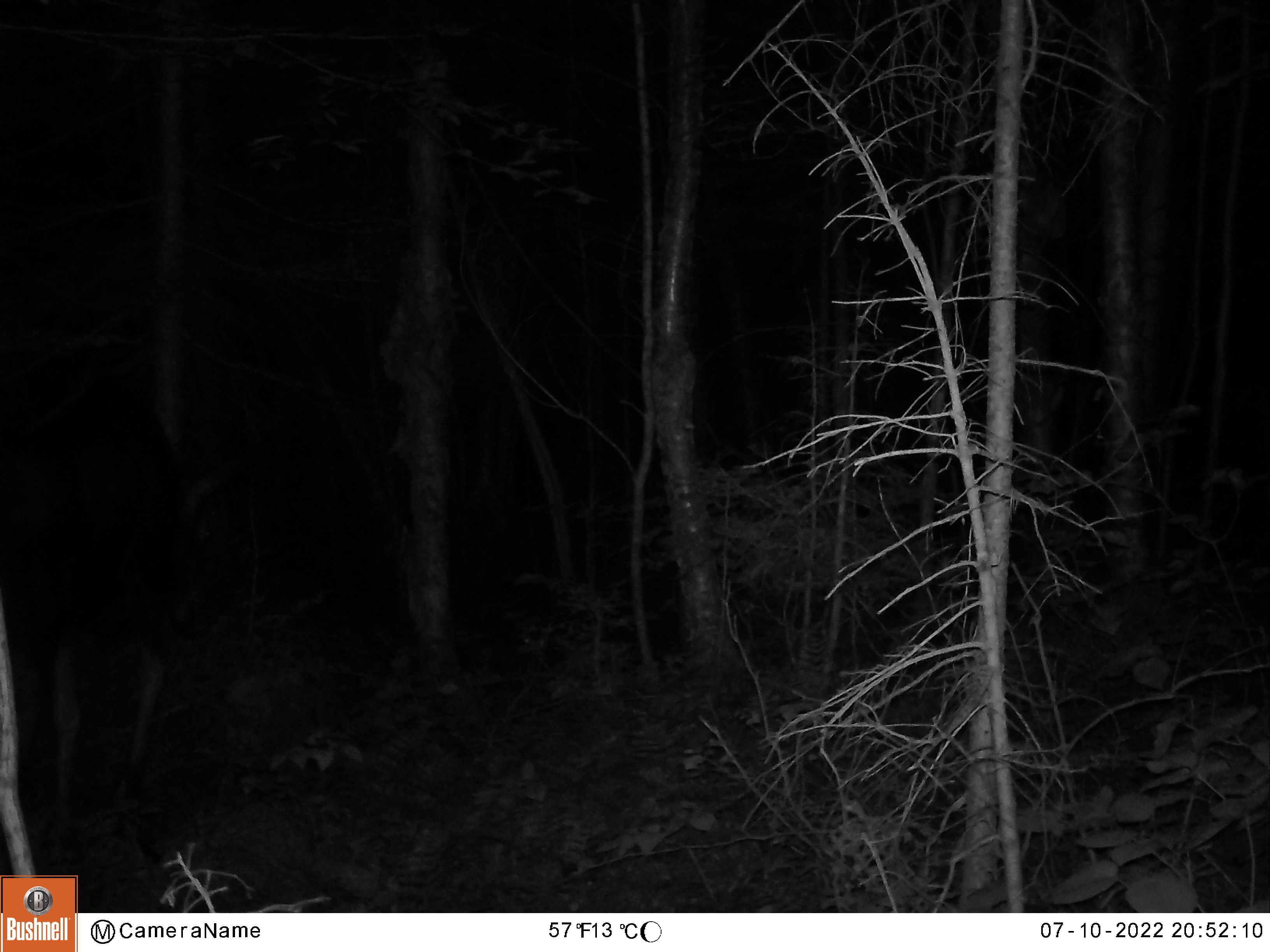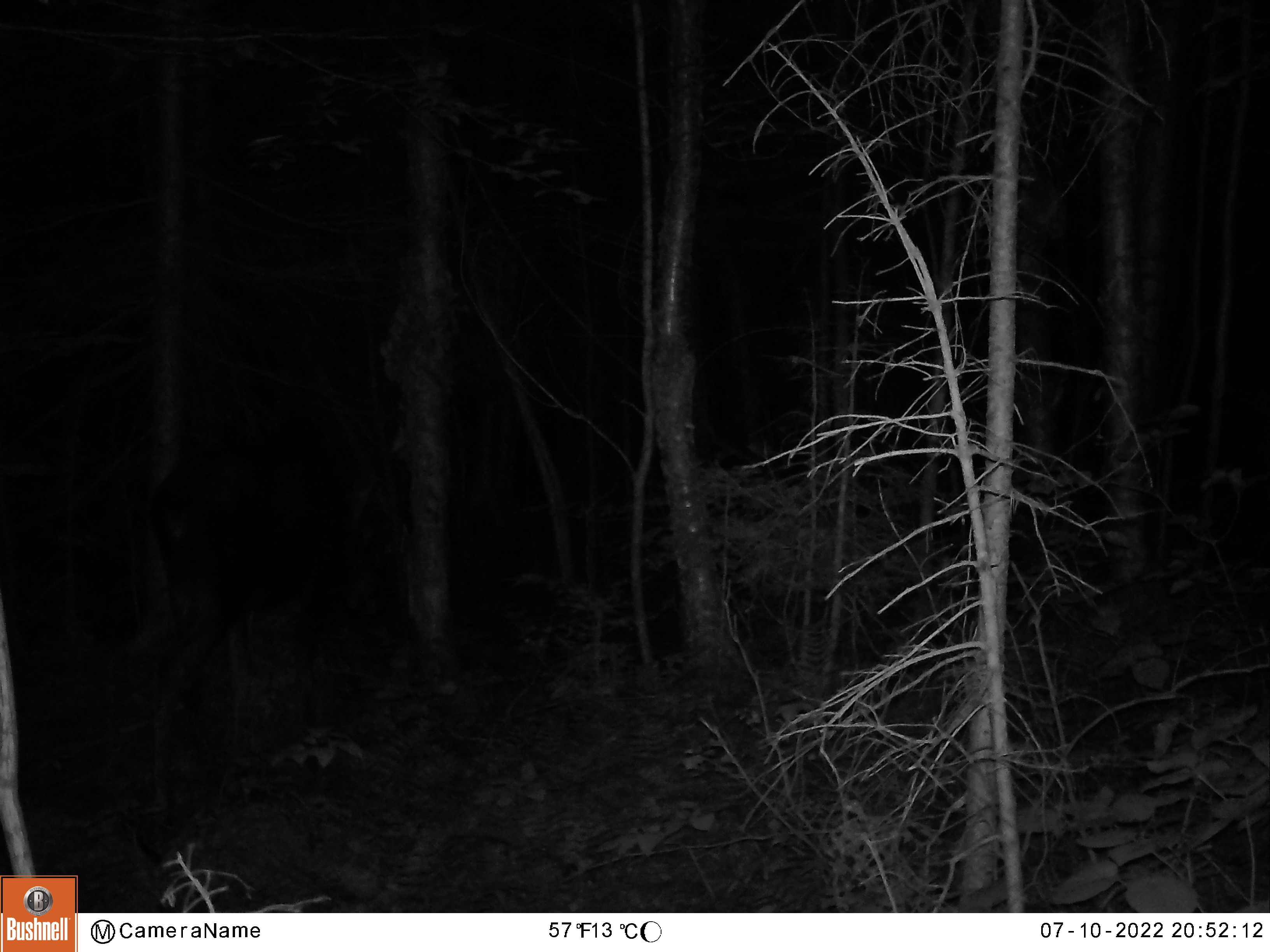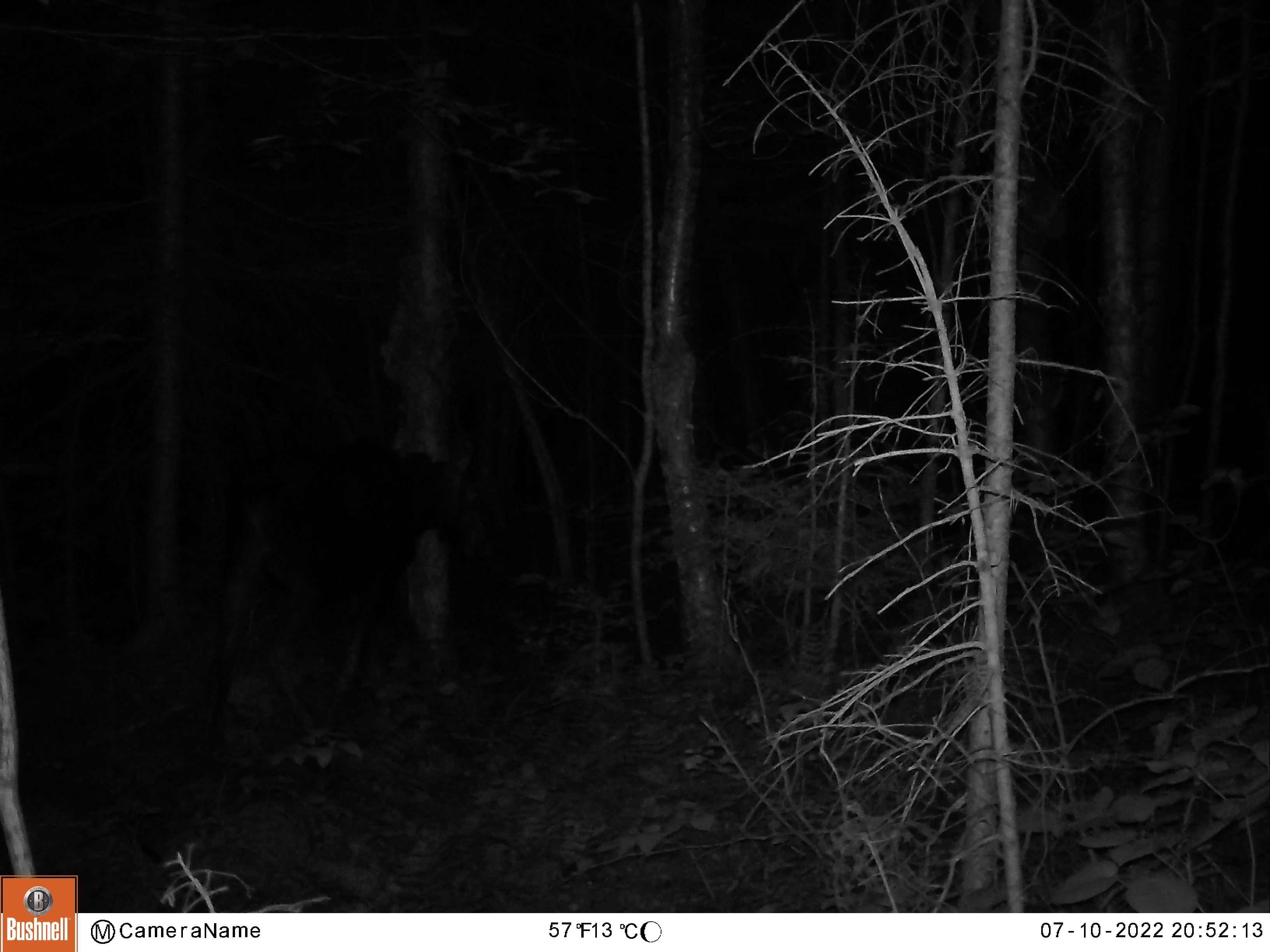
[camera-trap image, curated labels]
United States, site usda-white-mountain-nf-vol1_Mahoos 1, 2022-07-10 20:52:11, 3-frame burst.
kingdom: Animalia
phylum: Chordata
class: Mammalia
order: Artiodactyla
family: Cervidae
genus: Alces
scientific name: Alces alces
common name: moose